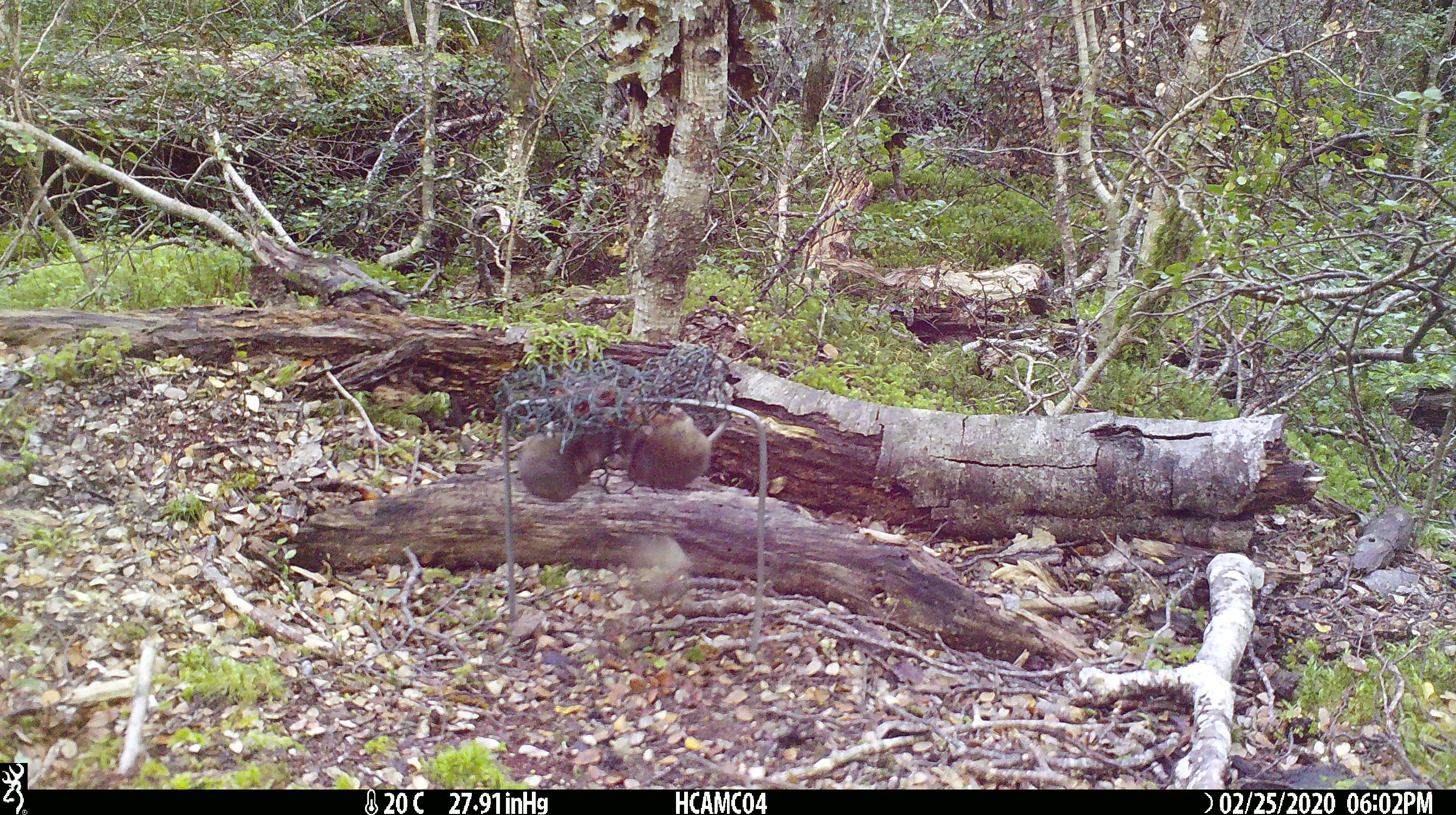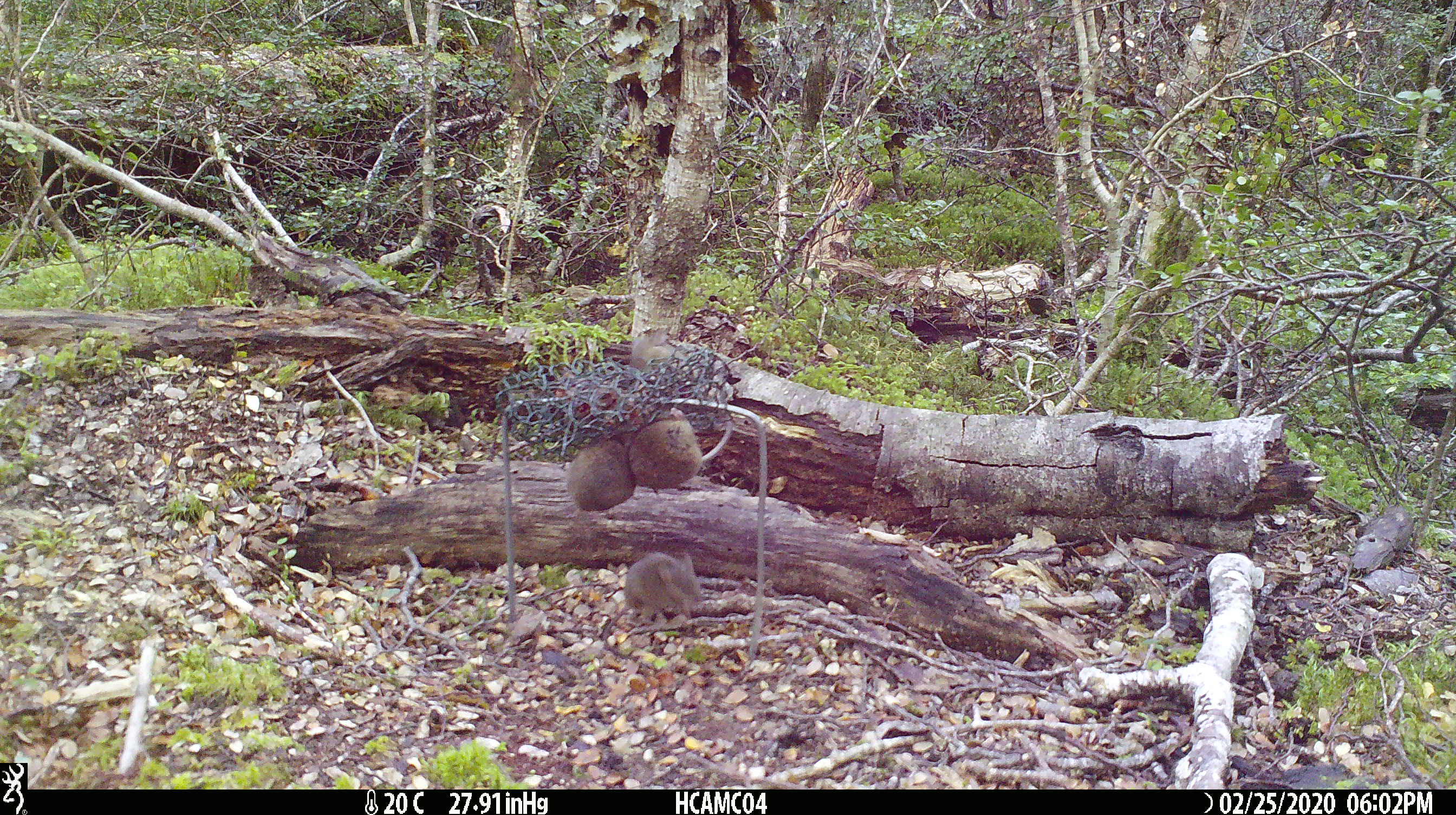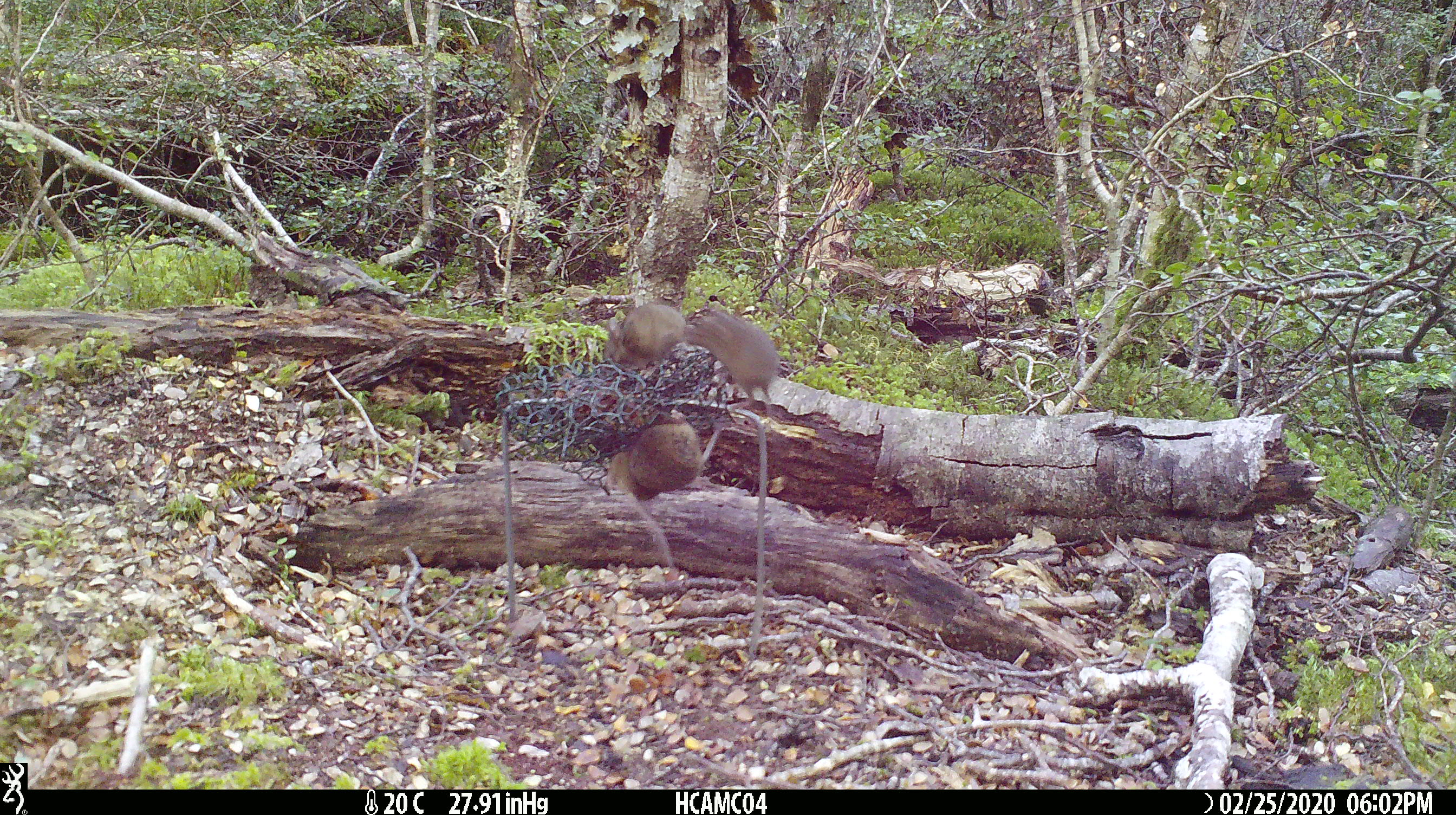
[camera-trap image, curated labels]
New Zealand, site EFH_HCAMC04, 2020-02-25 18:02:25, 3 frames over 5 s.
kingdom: Animalia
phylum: Chordata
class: Mammalia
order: Rodentia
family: Muridae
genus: Mus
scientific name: Mus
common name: mouse